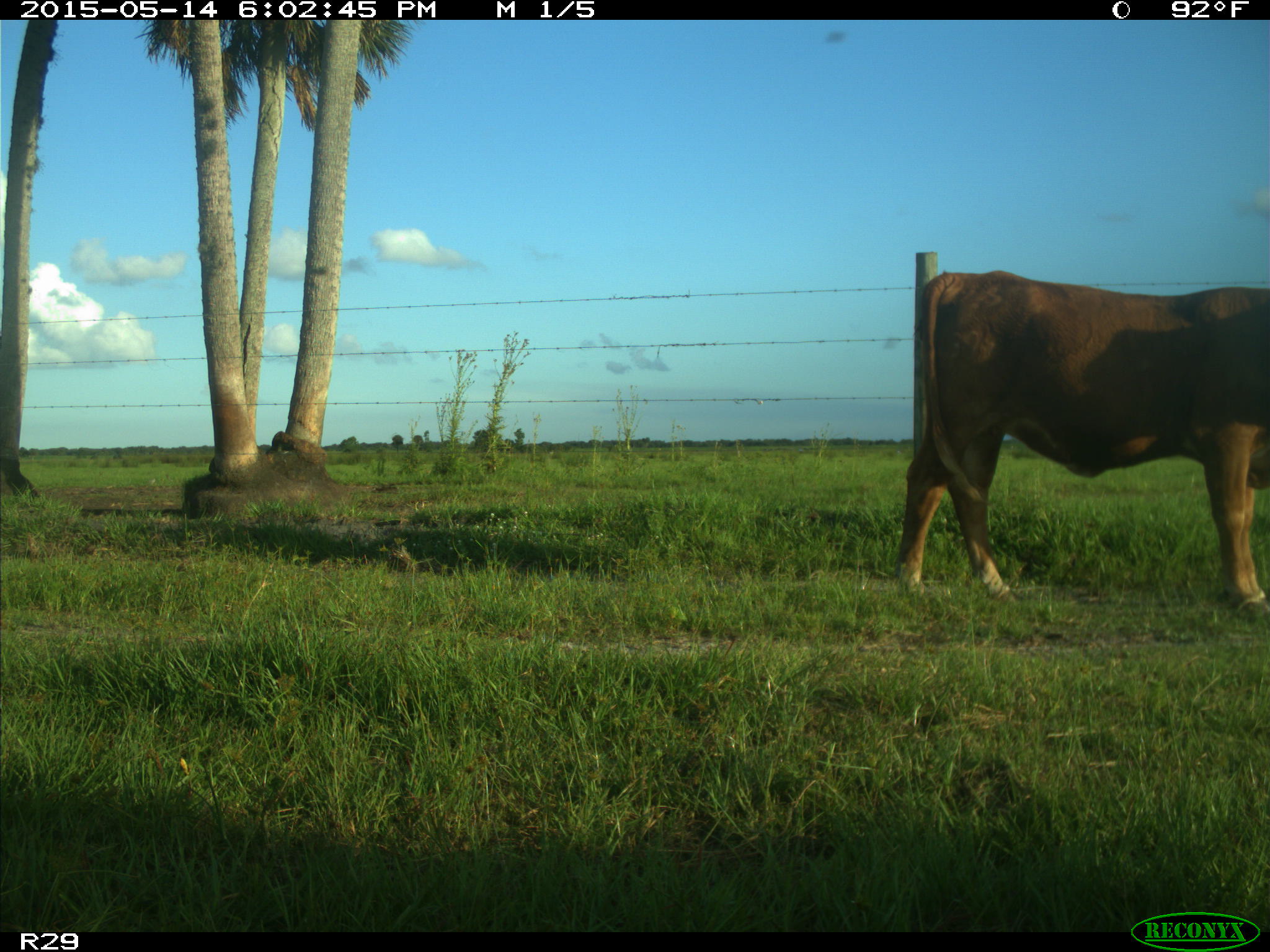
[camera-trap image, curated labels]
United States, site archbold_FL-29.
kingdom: Animalia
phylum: Chordata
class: Mammalia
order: Artiodactyla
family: Bovidae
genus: Bos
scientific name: Bos taurus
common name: domestic cow